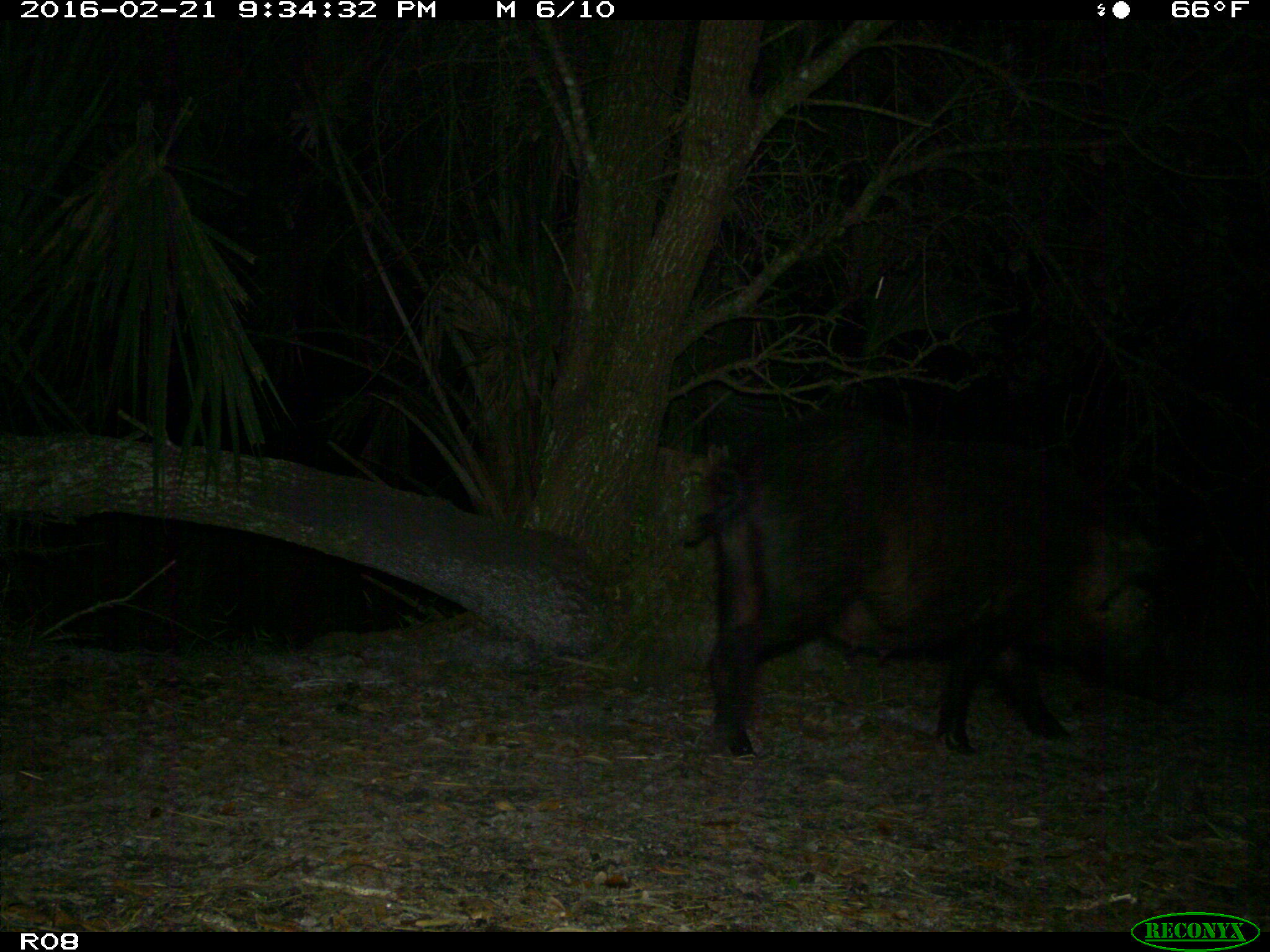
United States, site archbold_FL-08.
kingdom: Animalia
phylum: Chordata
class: Mammalia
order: Artiodactyla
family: Suidae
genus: Sus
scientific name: Sus scrofa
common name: wild boar